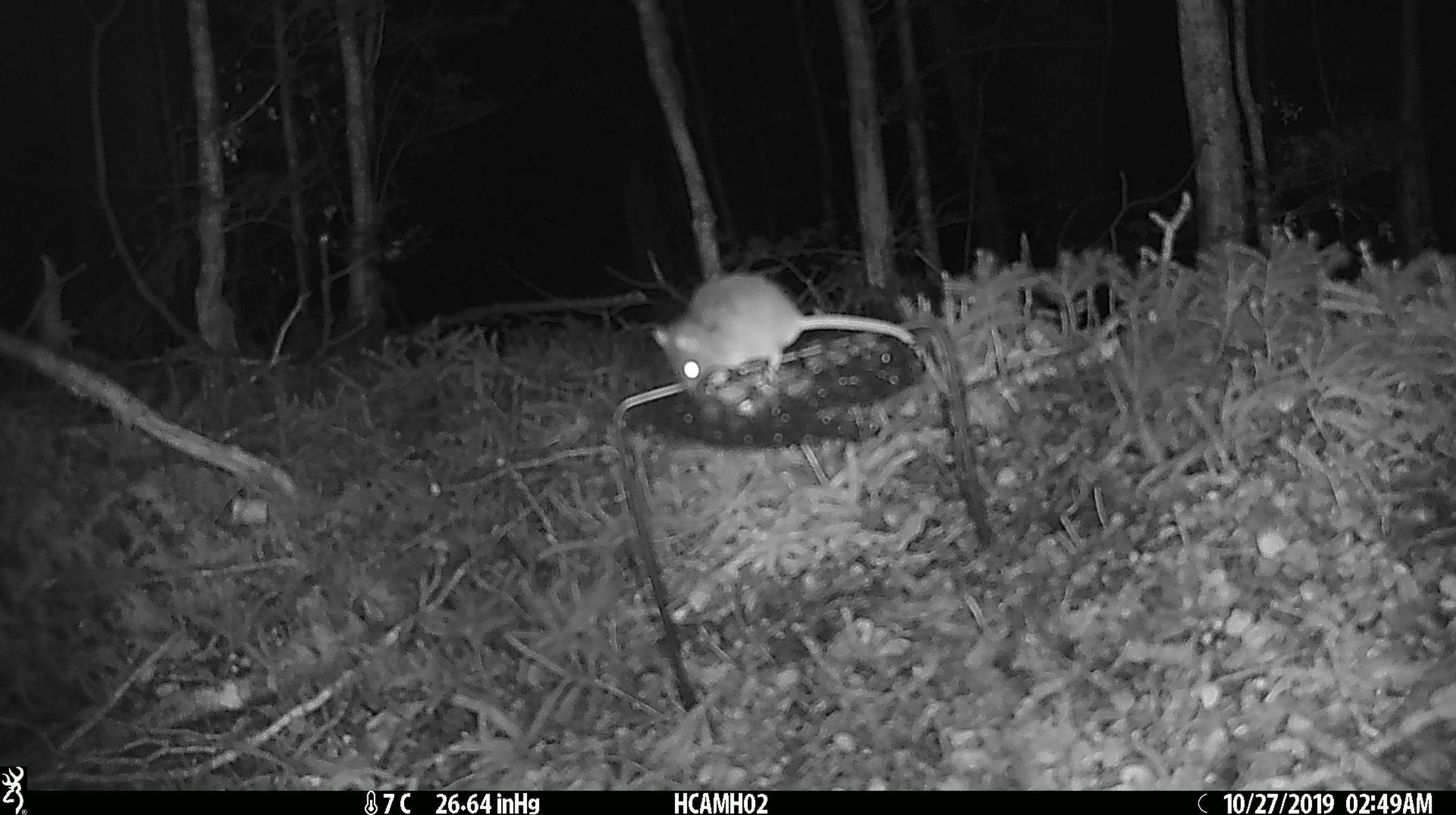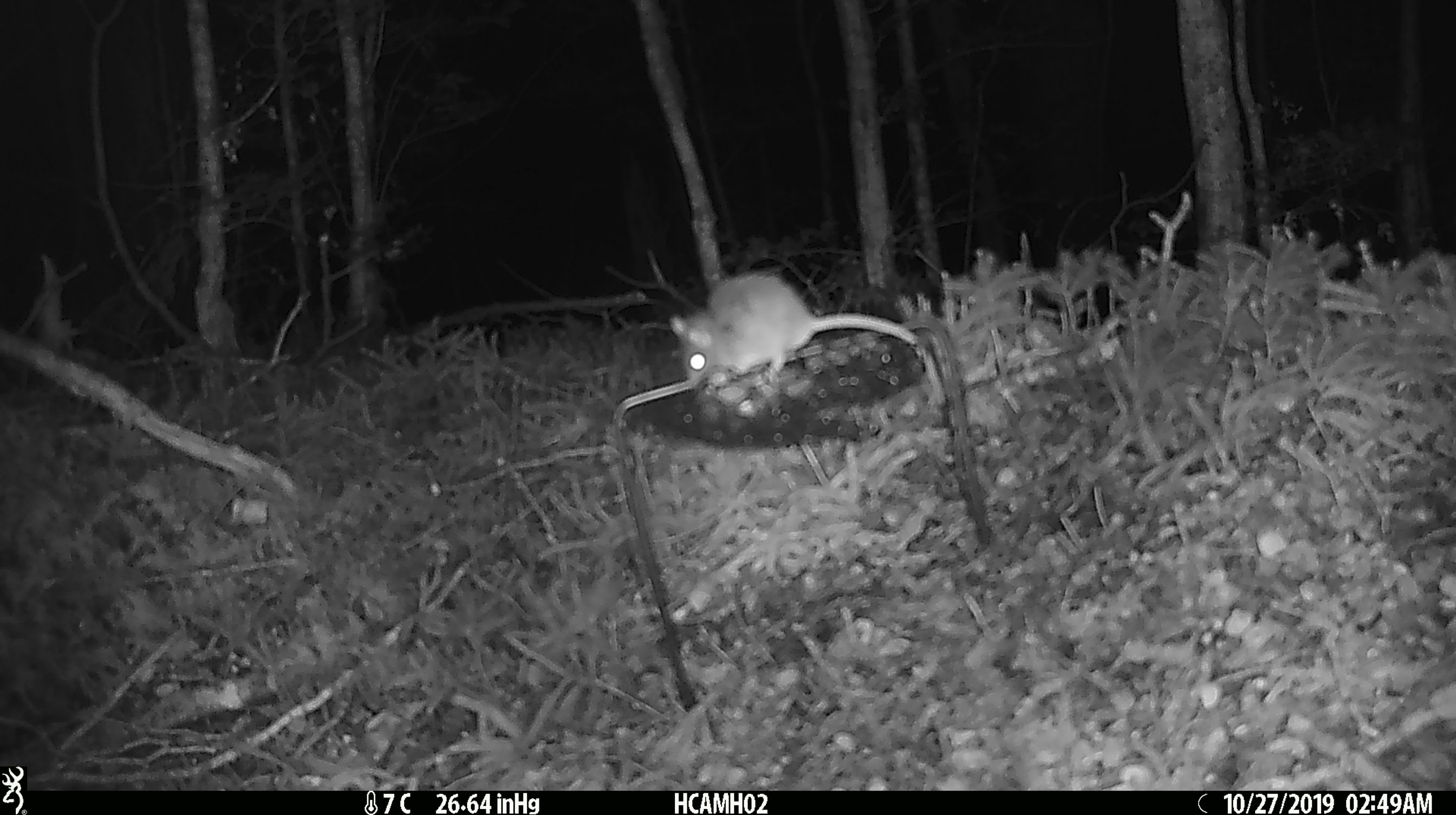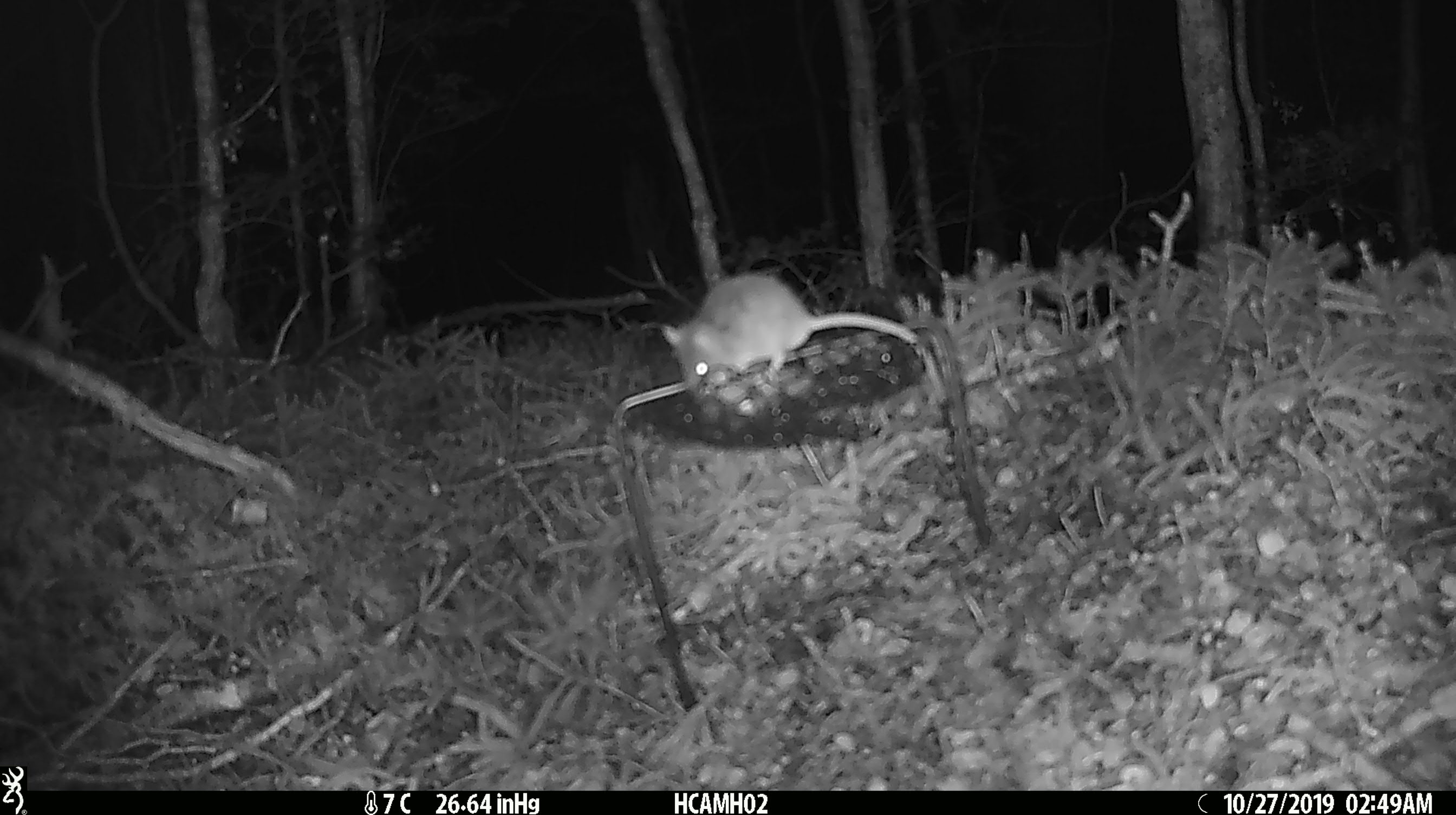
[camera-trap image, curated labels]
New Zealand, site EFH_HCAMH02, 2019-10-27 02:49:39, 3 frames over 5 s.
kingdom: Animalia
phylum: Chordata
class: Mammalia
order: Rodentia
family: Muridae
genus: Mus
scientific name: Mus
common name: mouse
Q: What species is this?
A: Mouse (Mus).